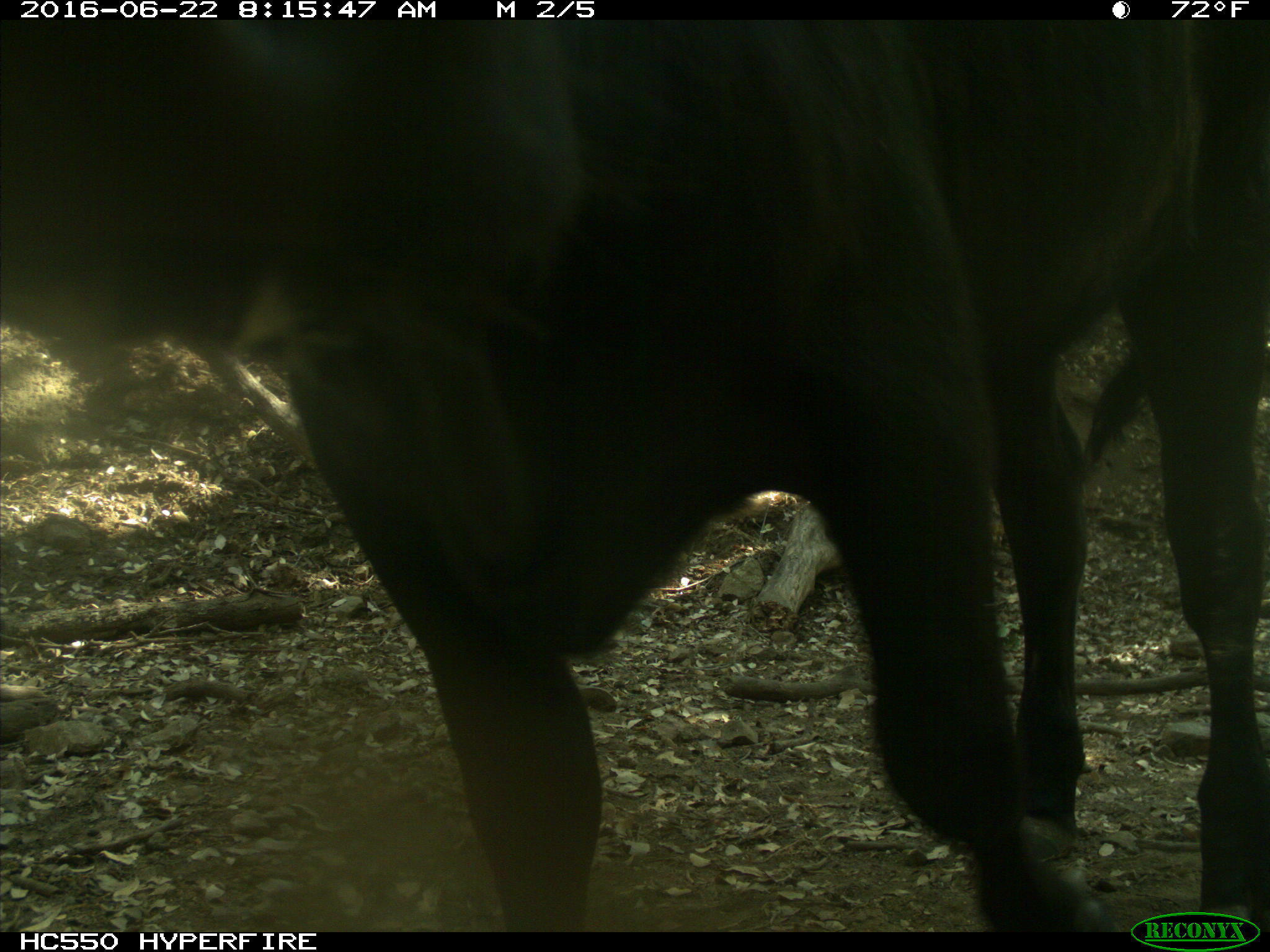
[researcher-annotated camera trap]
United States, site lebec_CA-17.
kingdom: Animalia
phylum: Chordata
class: Mammalia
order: Artiodactyla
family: Bovidae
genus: Bos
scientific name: Bos taurus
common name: domestic cow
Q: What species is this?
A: Bos taurus (domestic cow).